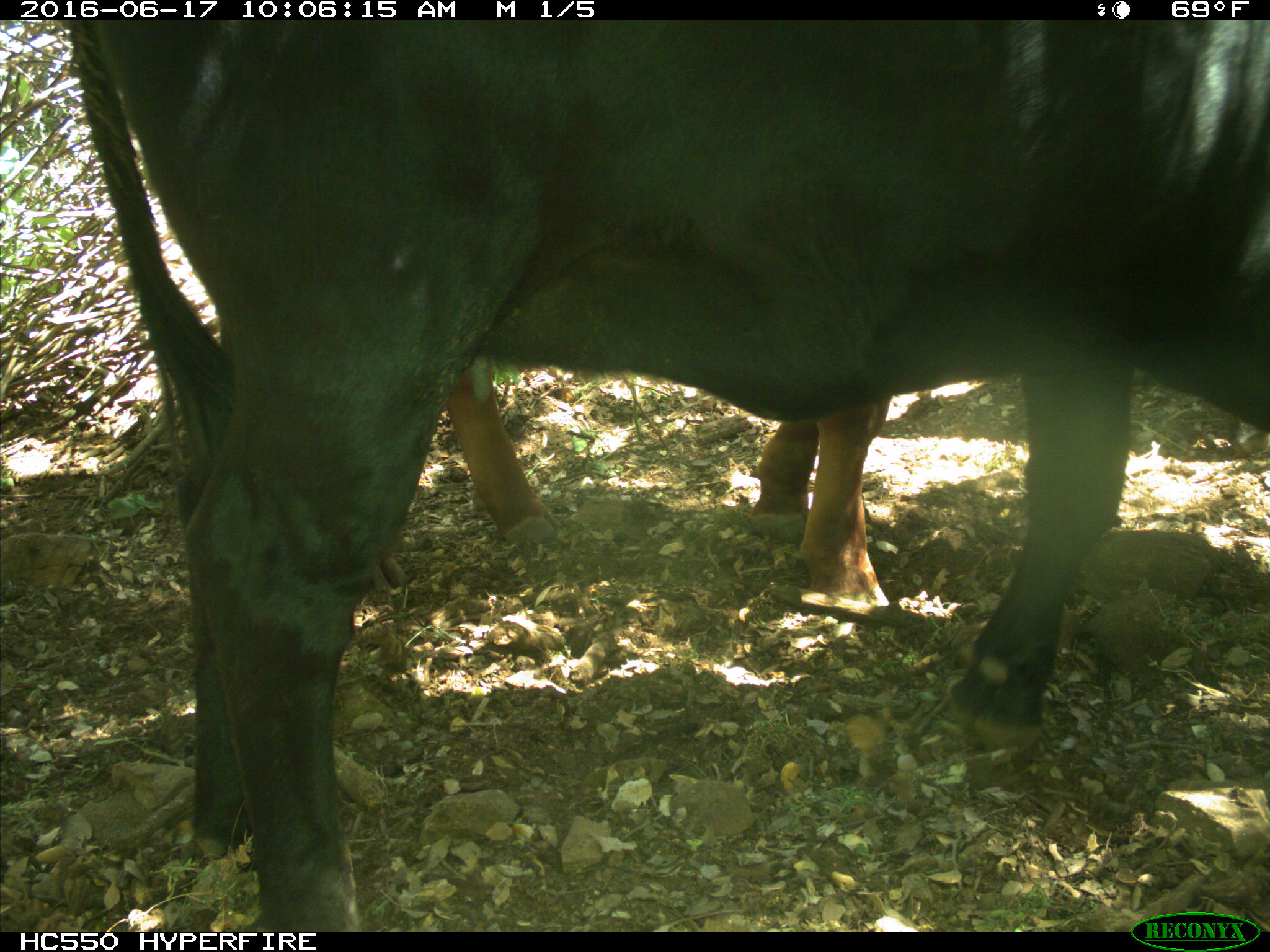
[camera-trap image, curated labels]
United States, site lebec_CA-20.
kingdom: Animalia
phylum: Chordata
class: Mammalia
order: Artiodactyla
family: Bovidae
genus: Bos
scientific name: Bos taurus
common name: domestic cow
Bos taurus (domestic cow).